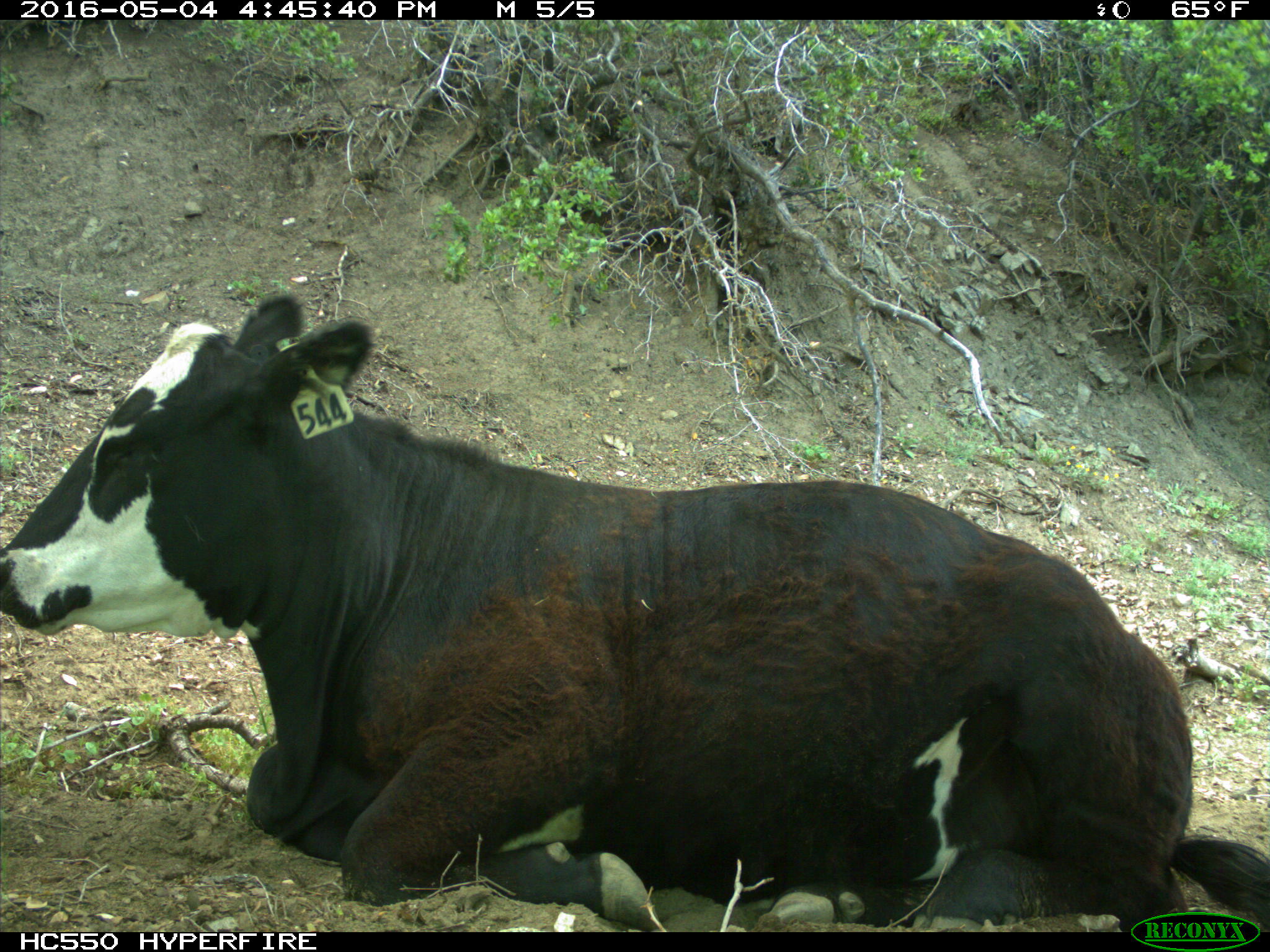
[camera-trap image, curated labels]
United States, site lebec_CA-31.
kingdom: Animalia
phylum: Chordata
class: Mammalia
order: Artiodactyla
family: Bovidae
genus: Bos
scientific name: Bos taurus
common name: domestic cow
Bos taurus (domestic cow).